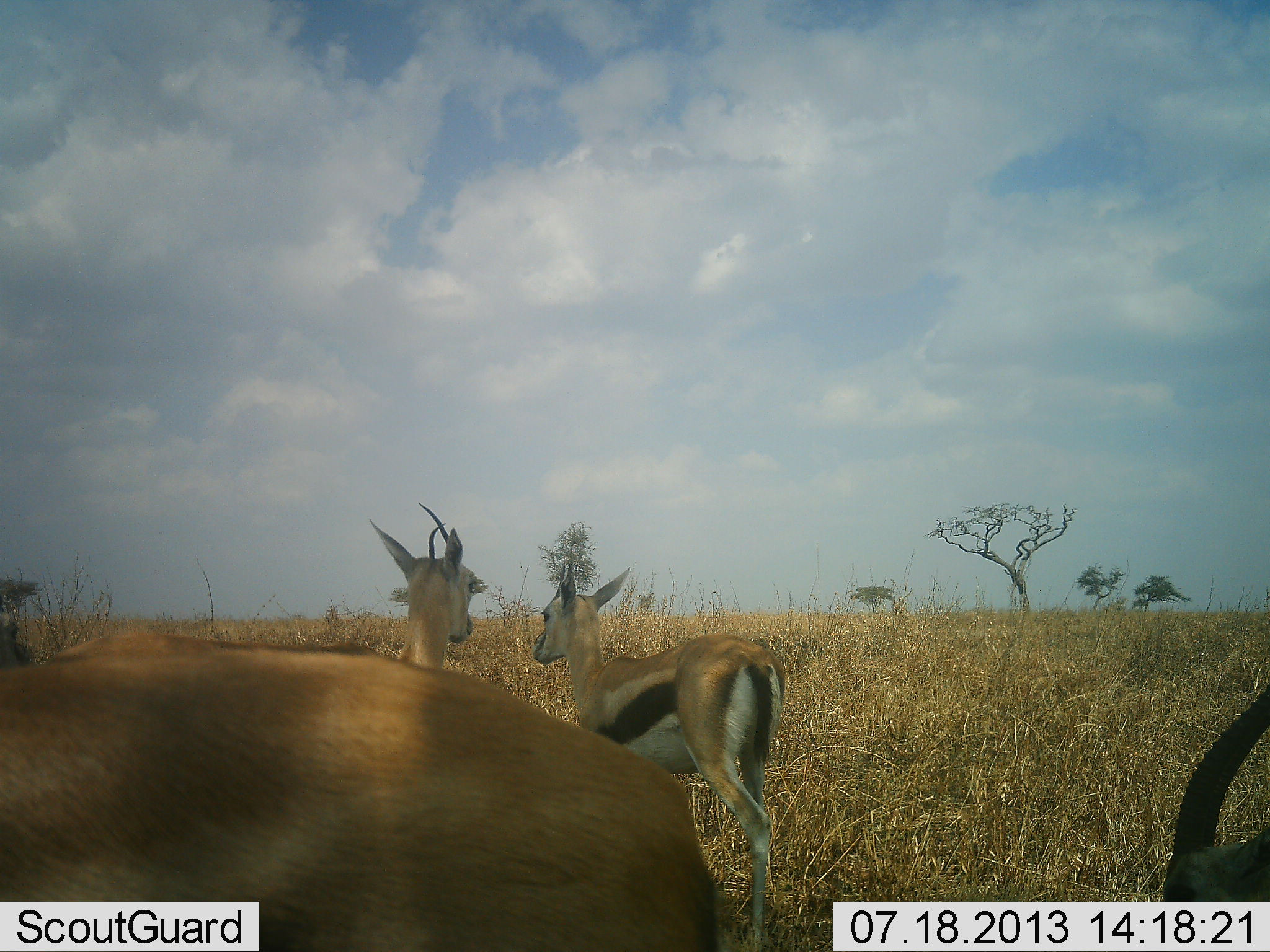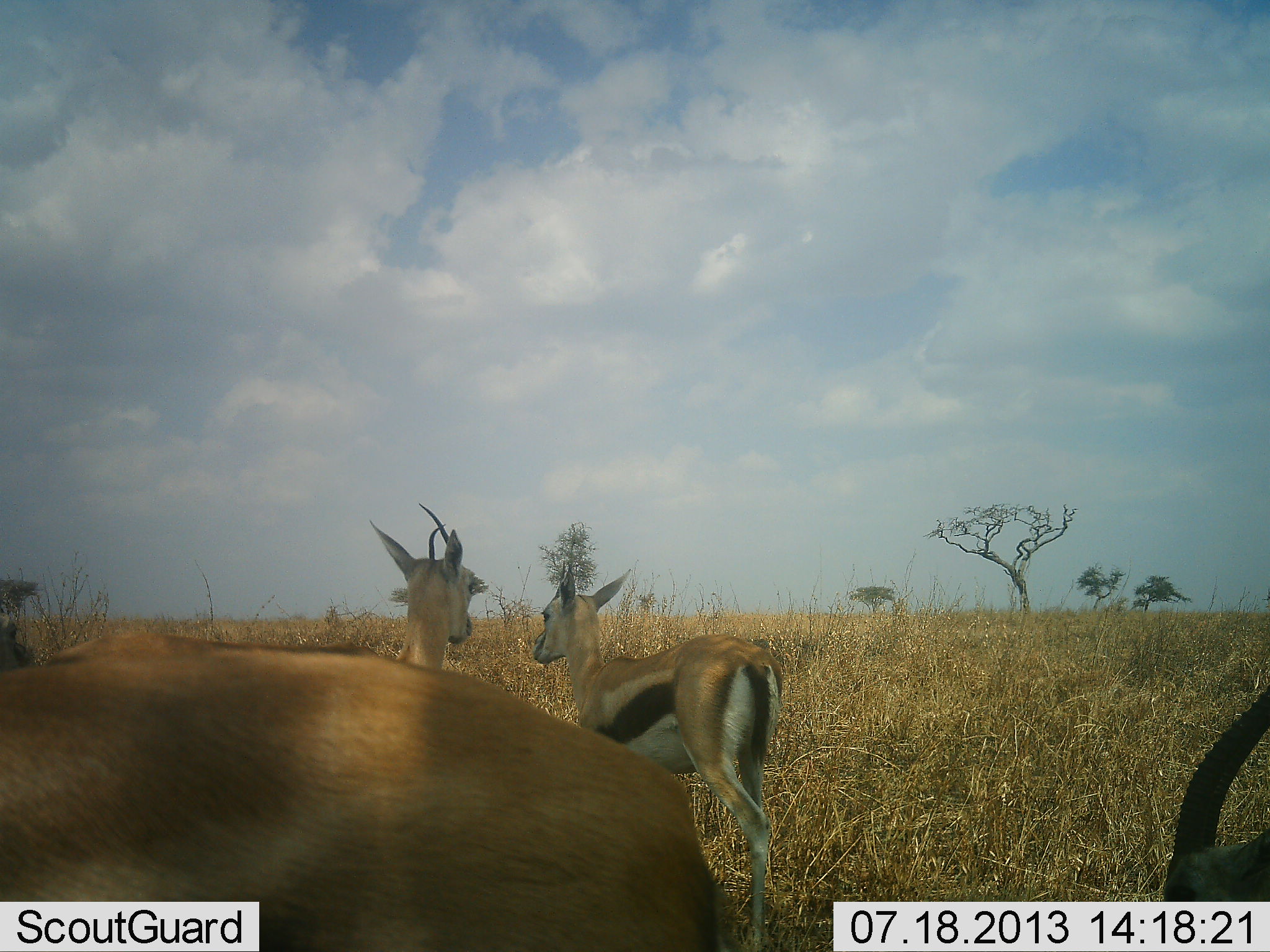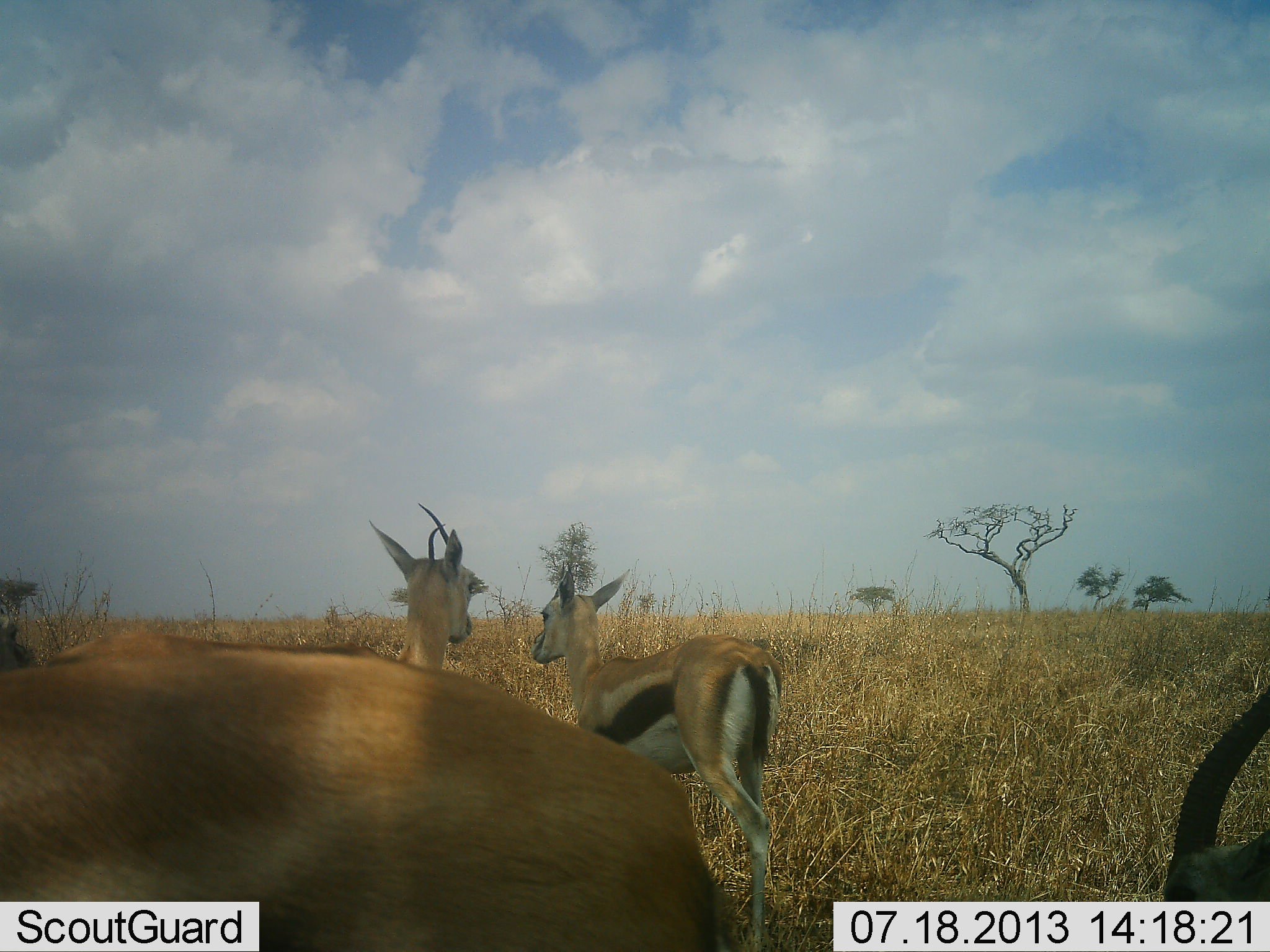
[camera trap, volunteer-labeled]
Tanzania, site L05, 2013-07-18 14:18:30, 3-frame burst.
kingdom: Animalia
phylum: Chordata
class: Mammalia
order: Artiodactyla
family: Bovidae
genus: Eudorcas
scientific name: Eudorcas thomsonii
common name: thomson's gazelle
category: gazellethomsons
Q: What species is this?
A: Gazellethomsons (thomson's gazelle) (Eudorcas thomsonii).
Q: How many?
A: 4.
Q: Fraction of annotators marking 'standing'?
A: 90%.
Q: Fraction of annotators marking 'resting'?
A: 0%.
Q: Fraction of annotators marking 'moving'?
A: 0%.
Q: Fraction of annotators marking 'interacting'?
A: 0%.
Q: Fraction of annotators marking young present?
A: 0%.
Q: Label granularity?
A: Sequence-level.